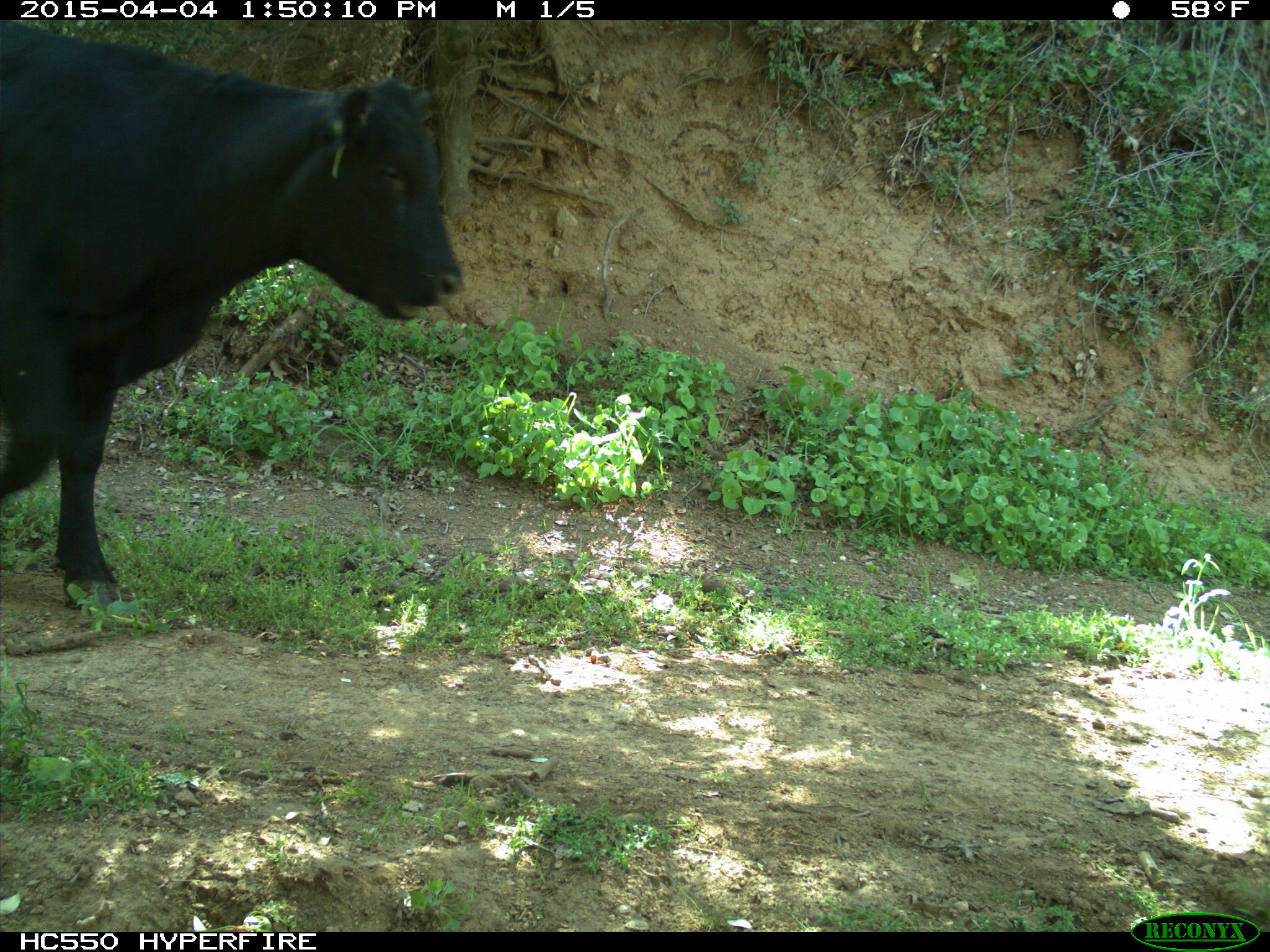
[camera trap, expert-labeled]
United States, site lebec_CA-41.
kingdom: Animalia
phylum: Chordata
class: Mammalia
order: Artiodactyla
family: Bovidae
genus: Bos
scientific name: Bos taurus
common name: domestic cow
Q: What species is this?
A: Bos taurus (domestic cow).